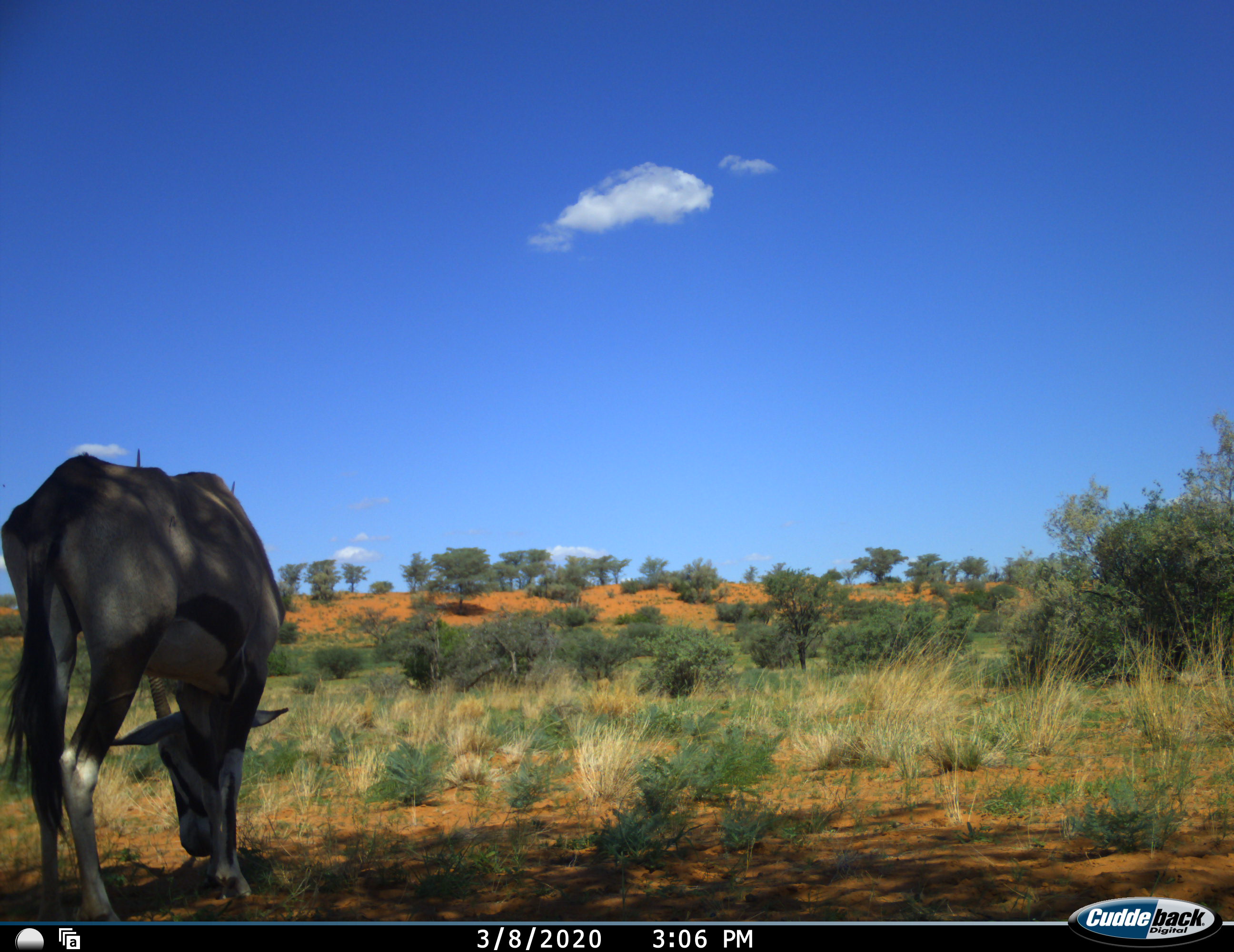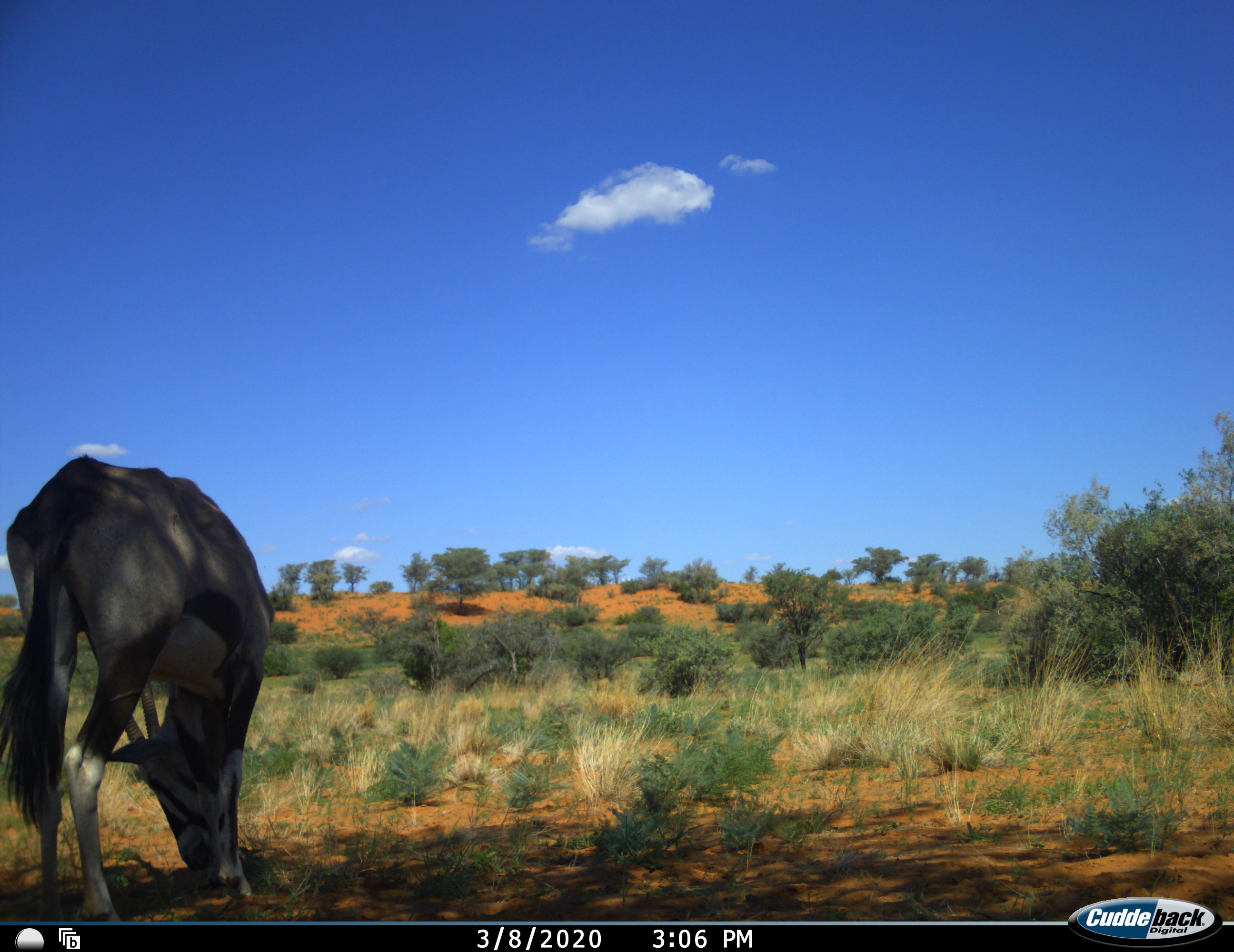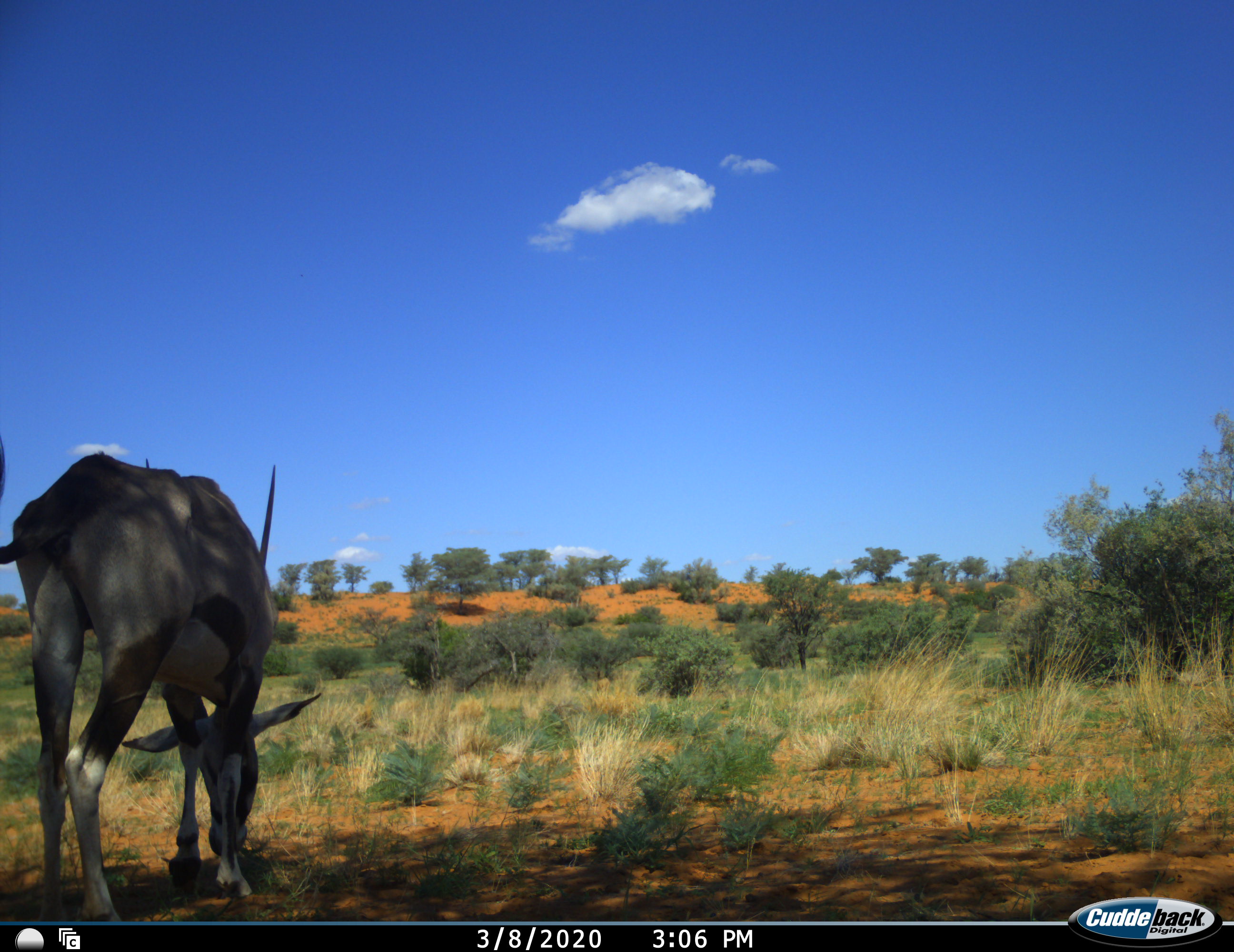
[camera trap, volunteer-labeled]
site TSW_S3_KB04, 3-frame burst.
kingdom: Animalia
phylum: Chordata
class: Mammalia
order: Artiodactyla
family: Bovidae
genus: Oryx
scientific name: Oryx gazella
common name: gemsbok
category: oryx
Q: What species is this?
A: Oryx (gemsbok) (Oryx gazella).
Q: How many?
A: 1.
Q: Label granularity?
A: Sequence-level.